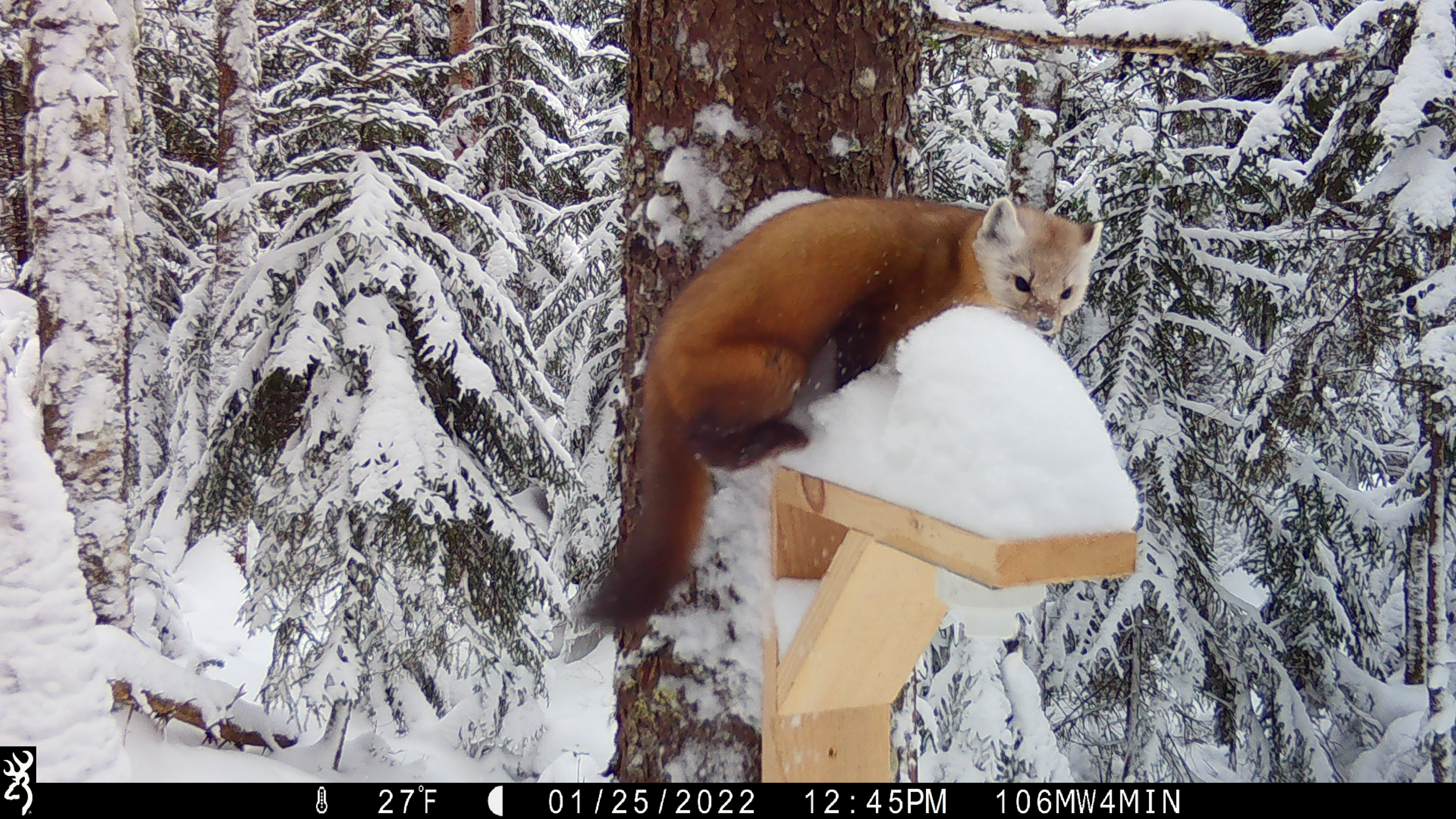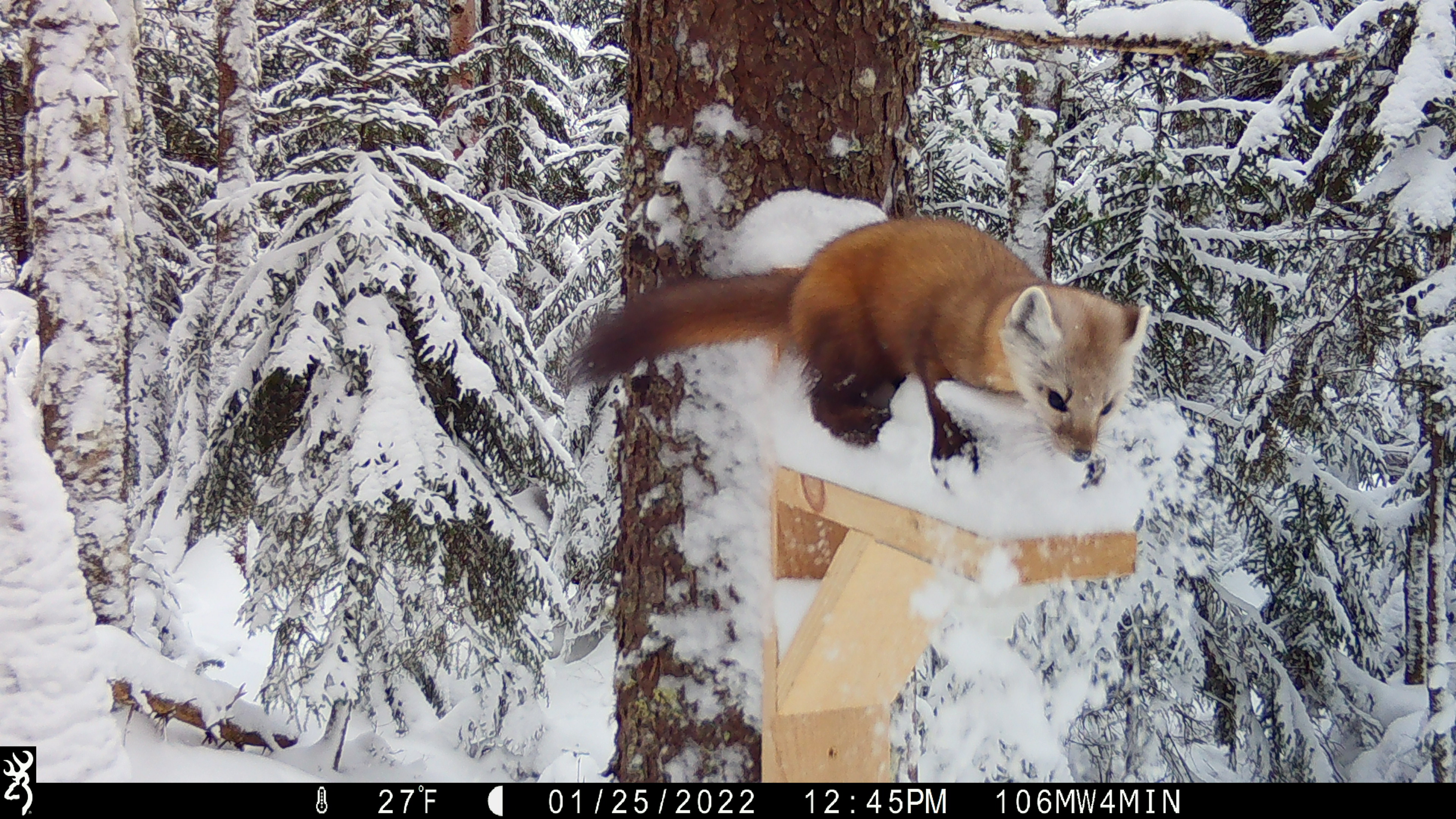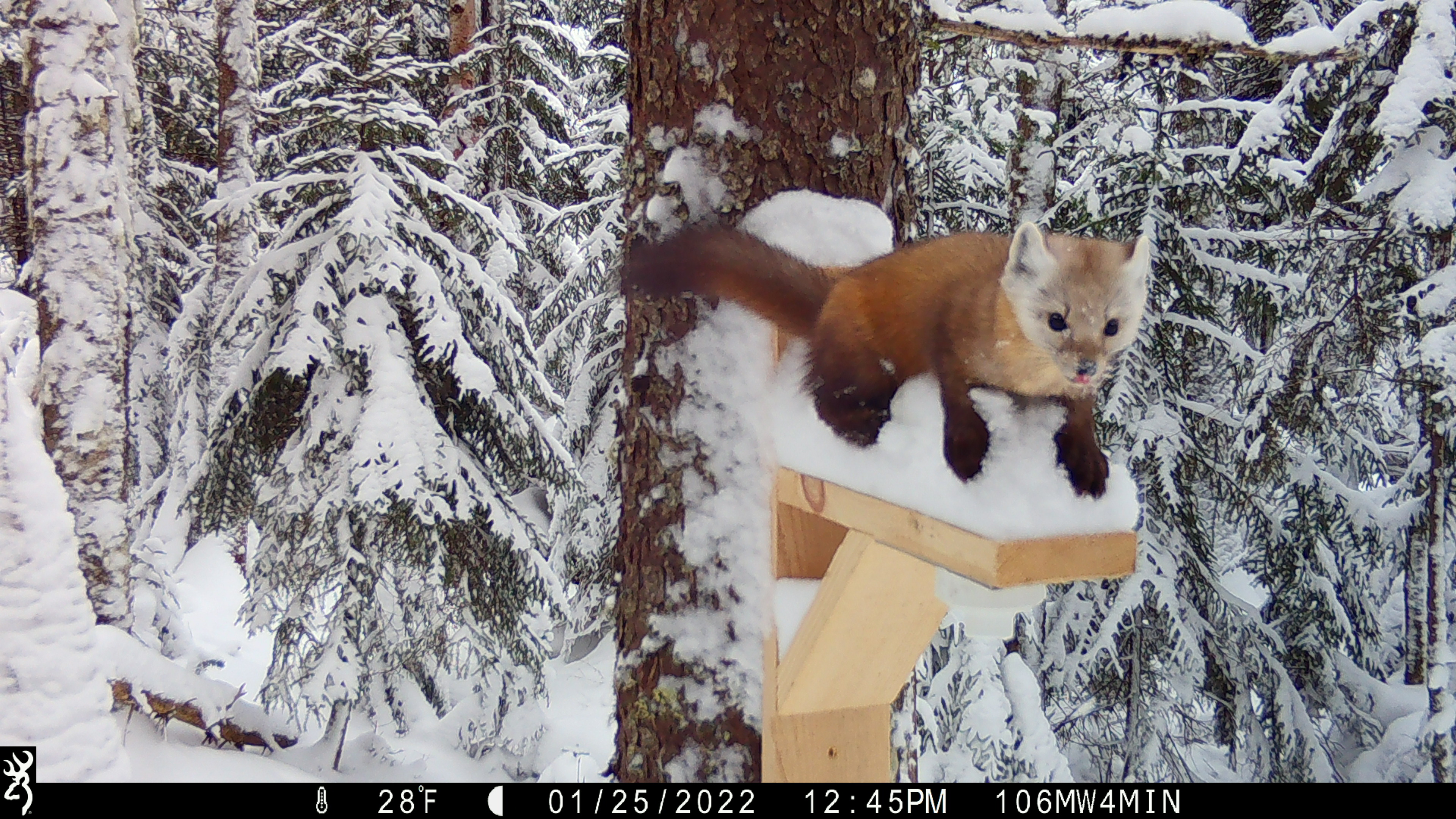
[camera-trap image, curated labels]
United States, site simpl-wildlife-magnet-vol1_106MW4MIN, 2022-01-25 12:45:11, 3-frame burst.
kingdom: Animalia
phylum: Chordata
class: Mammalia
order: Carnivora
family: Mustelidae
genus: Martes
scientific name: Martes americana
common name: american marten